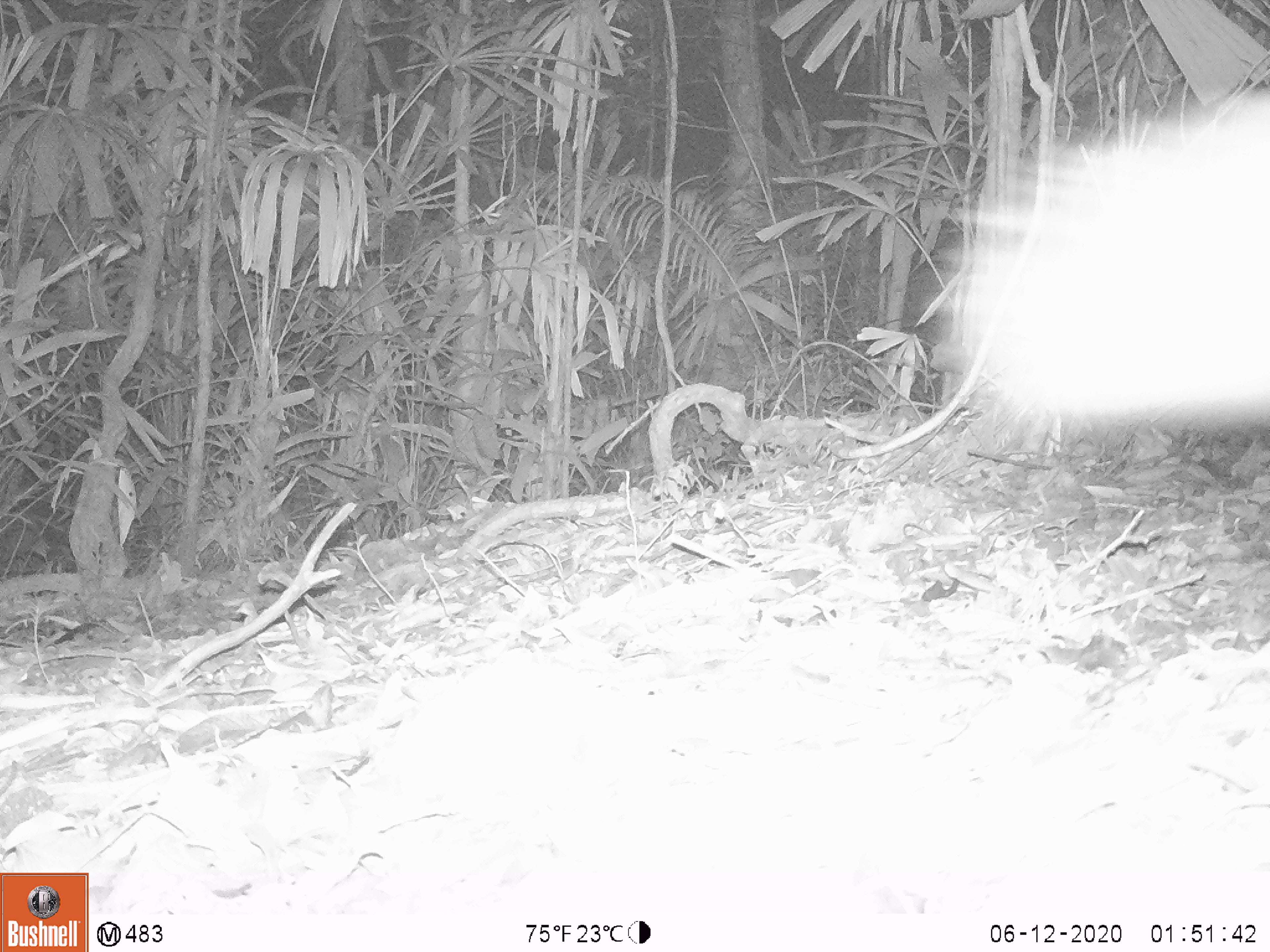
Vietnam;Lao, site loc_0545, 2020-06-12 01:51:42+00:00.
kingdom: Animalia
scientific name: Animalia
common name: animal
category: unidentified animal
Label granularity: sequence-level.